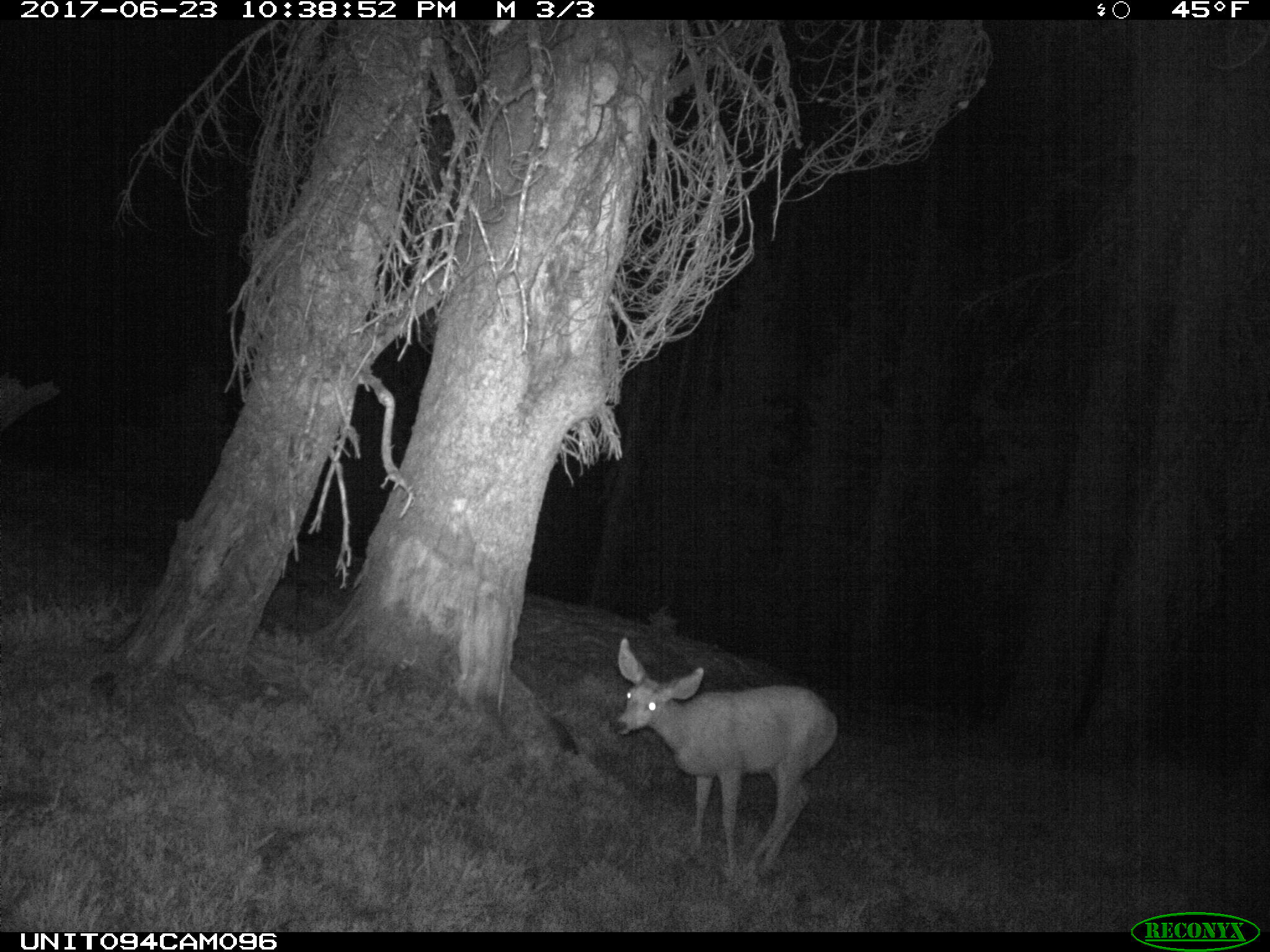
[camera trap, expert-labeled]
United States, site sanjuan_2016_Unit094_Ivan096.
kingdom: Animalia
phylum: Chordata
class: Mammalia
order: Artiodactyla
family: Cervidae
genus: Odocoileus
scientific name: Odocoileus hemionus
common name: mule deer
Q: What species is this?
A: Odocoileus hemionus (mule deer).